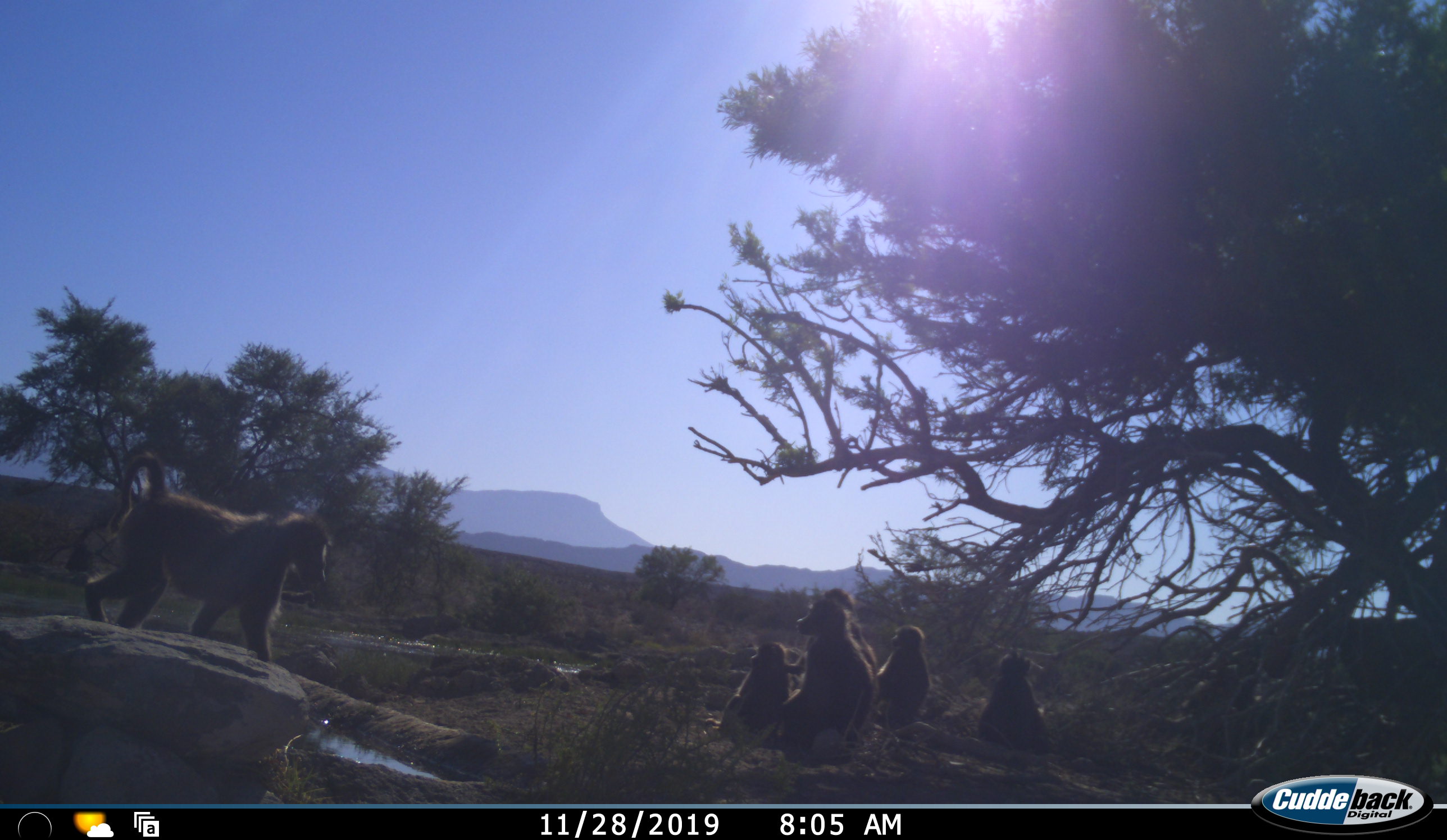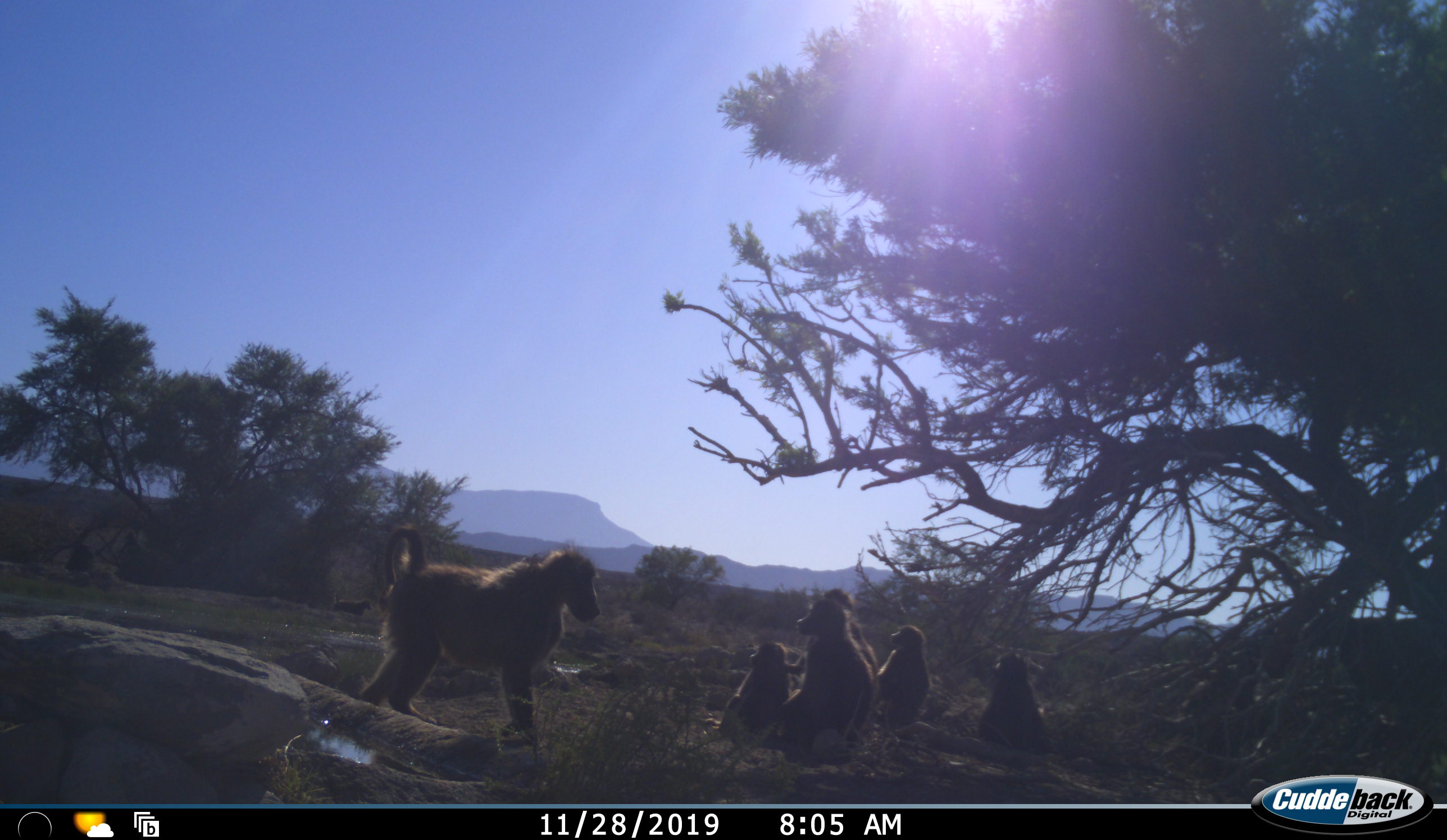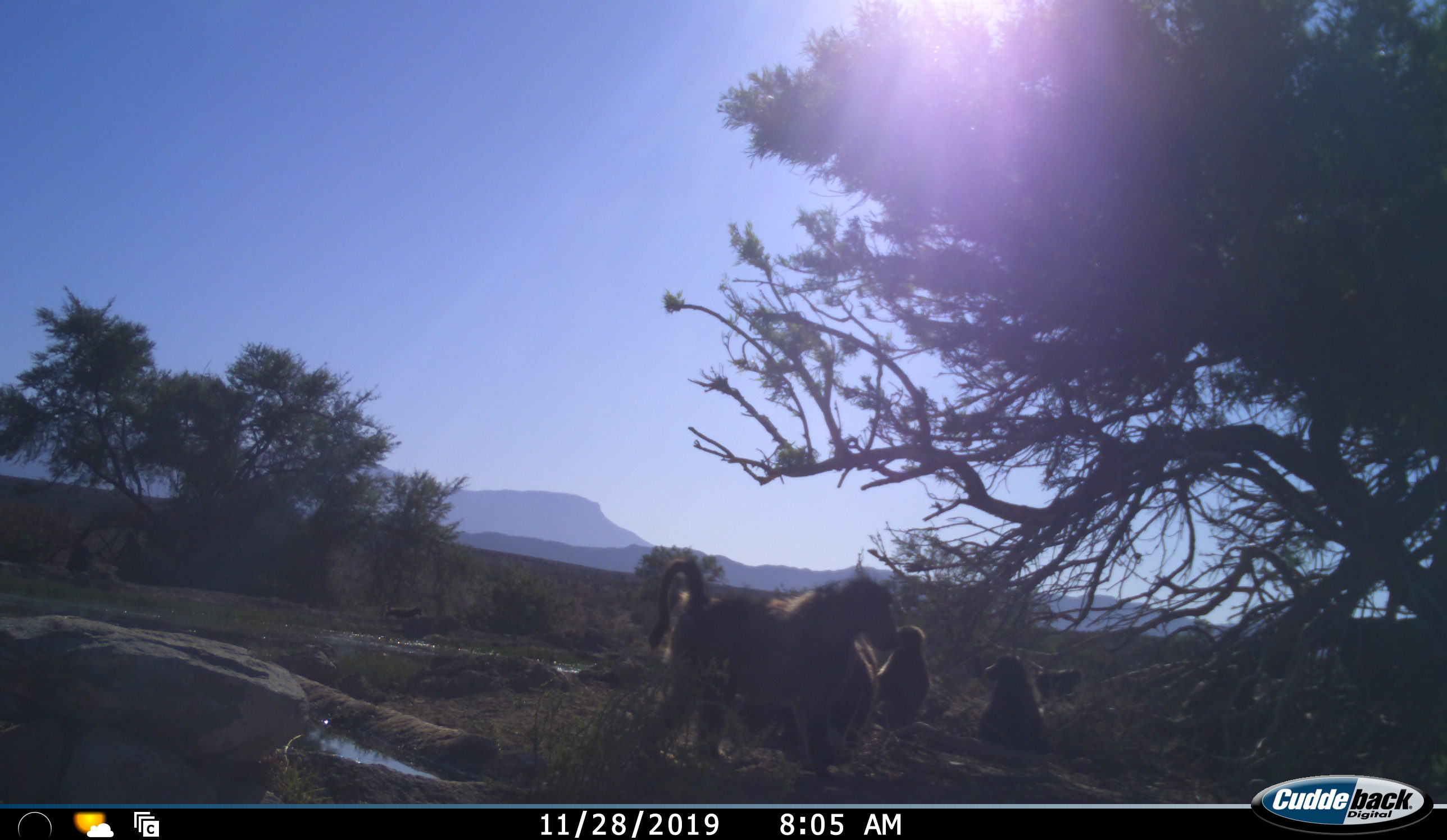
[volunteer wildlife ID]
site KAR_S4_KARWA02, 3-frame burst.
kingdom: Animalia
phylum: Chordata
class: Mammalia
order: Primates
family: Cercopithecidae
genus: Papio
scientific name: Papio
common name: baboon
Baboon (Papio), count 6. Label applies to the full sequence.